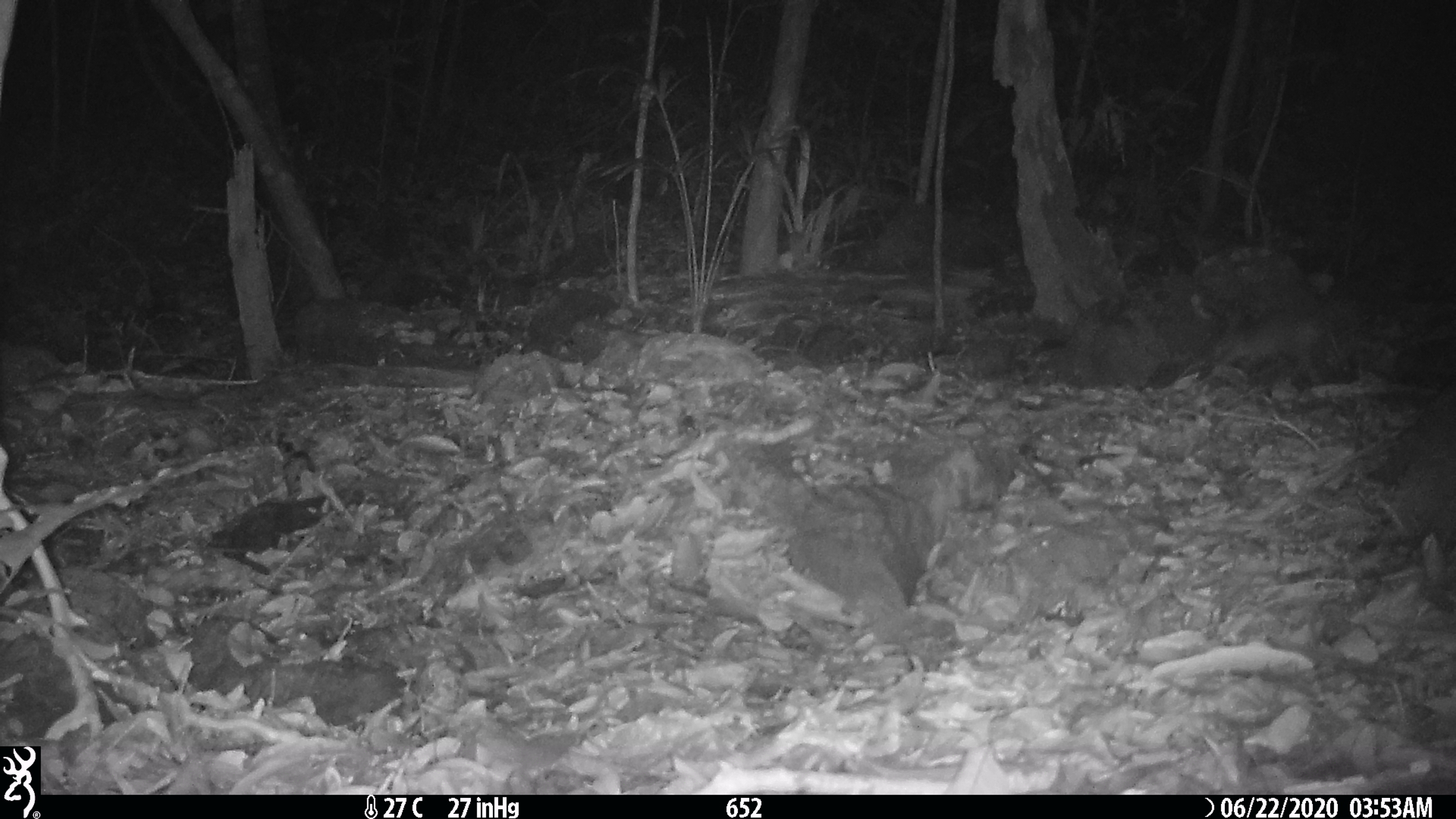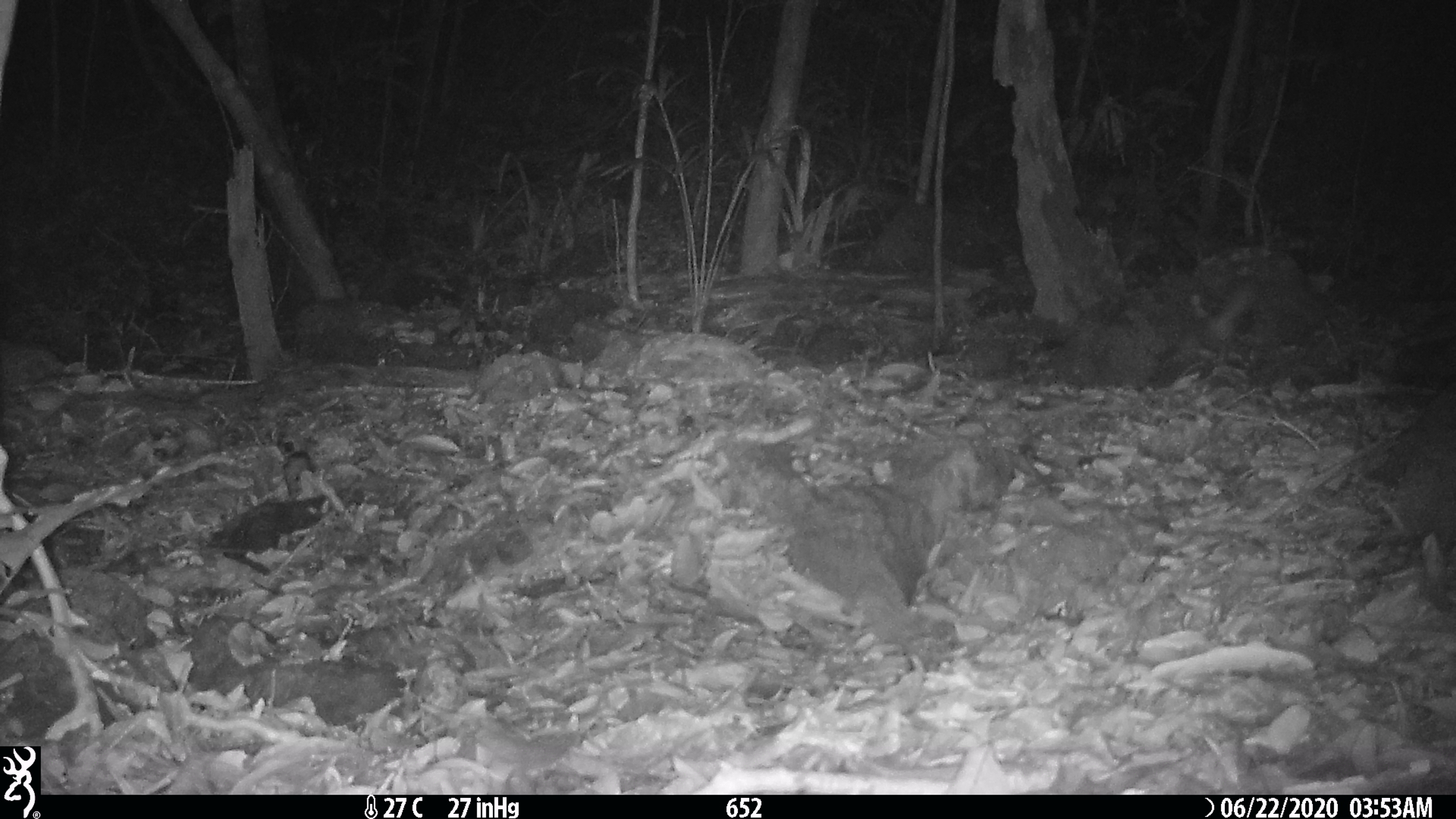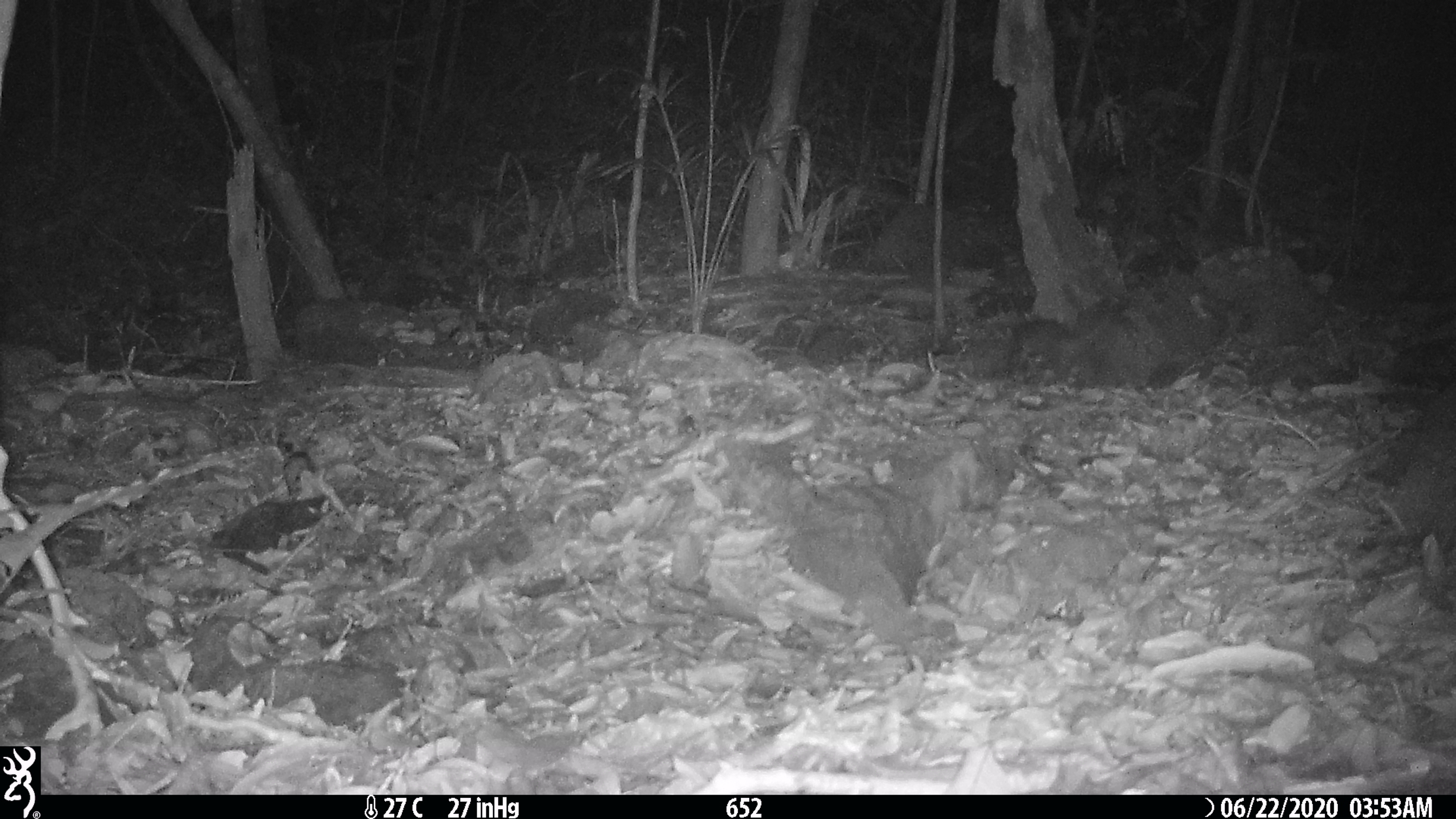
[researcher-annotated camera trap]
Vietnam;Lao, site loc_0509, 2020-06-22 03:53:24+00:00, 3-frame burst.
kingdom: Animalia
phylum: Chordata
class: Mammalia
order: Carnivora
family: Mustelidae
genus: Melogale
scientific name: Melogale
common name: ferret badger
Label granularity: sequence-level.